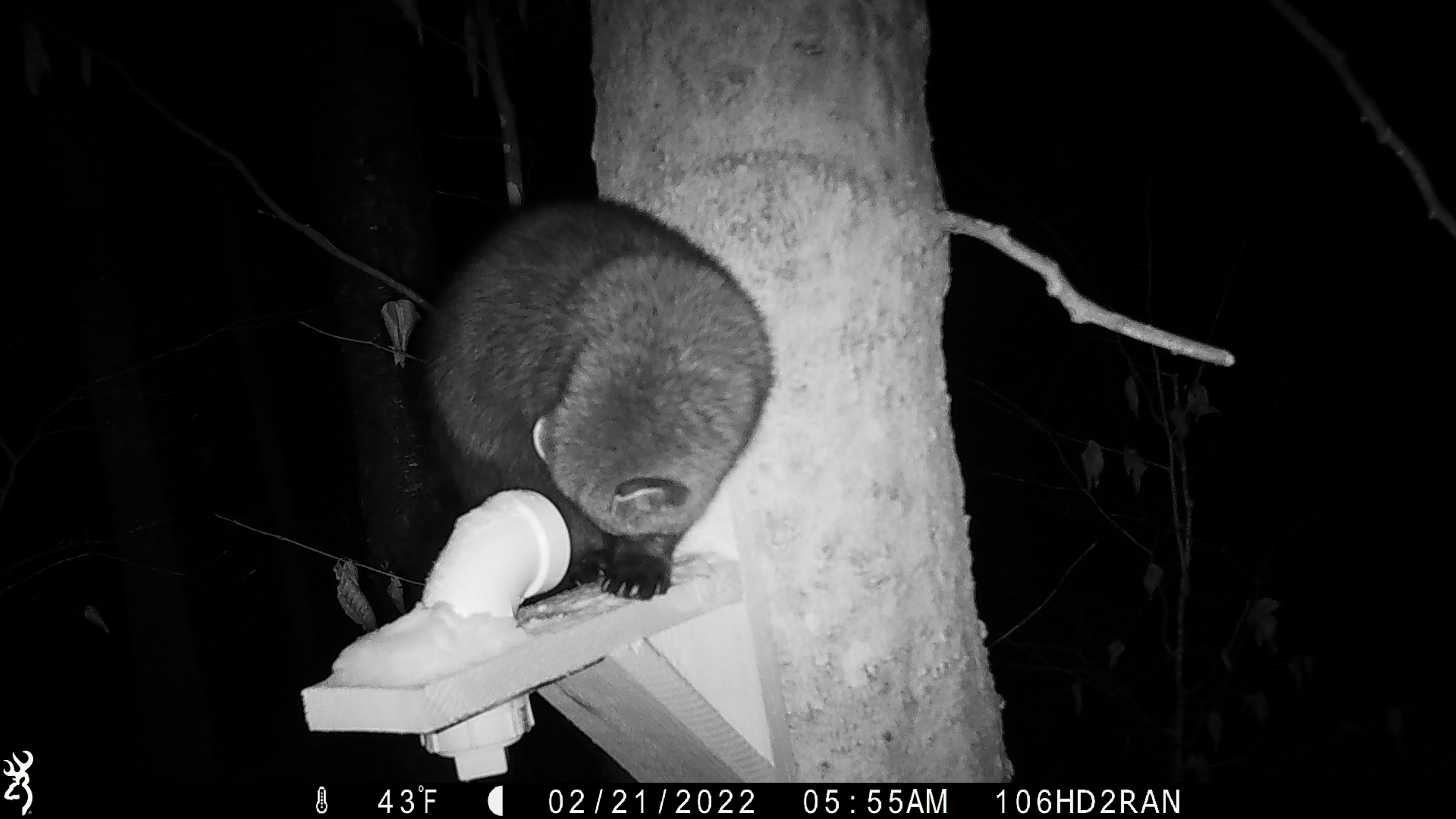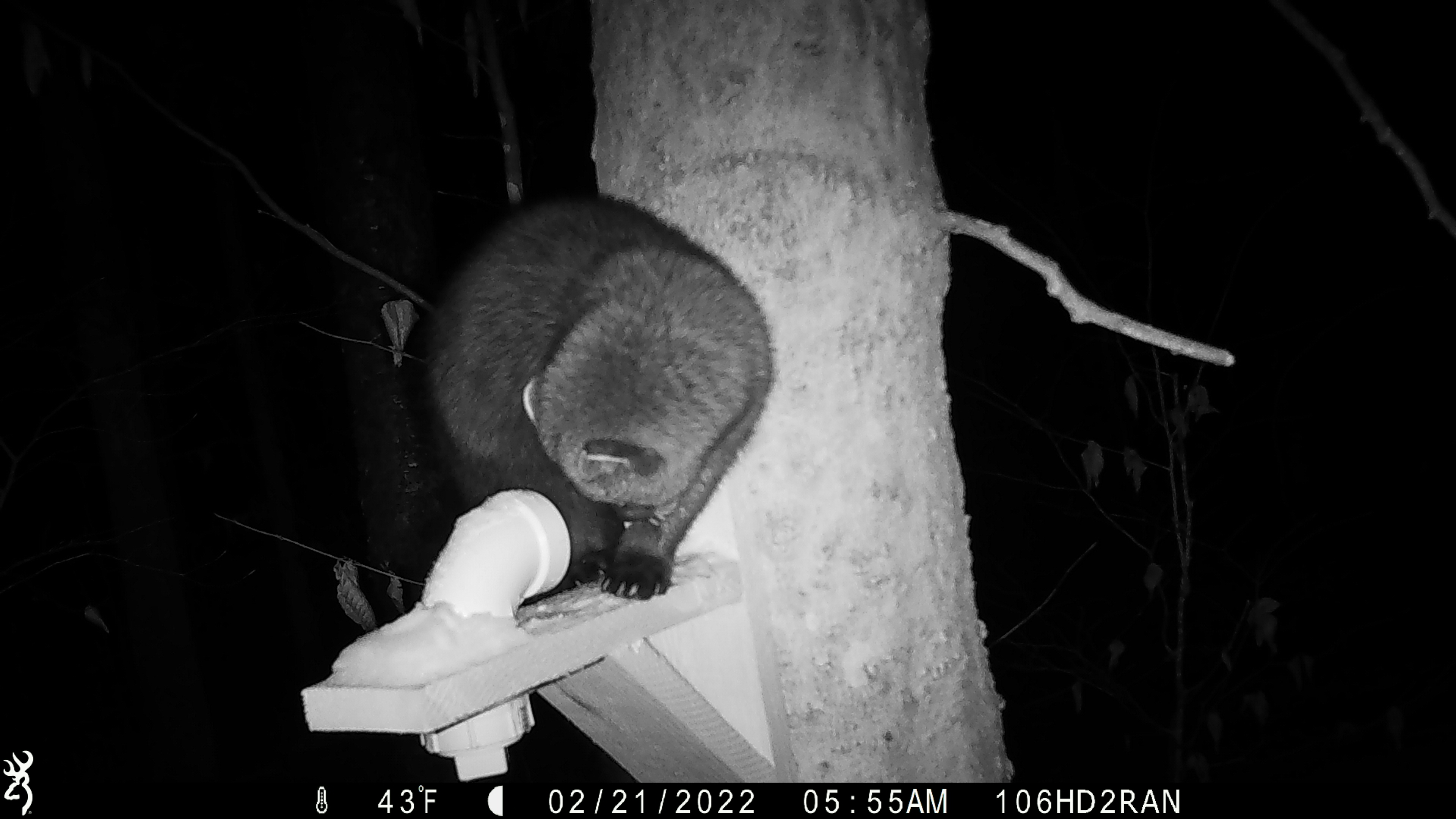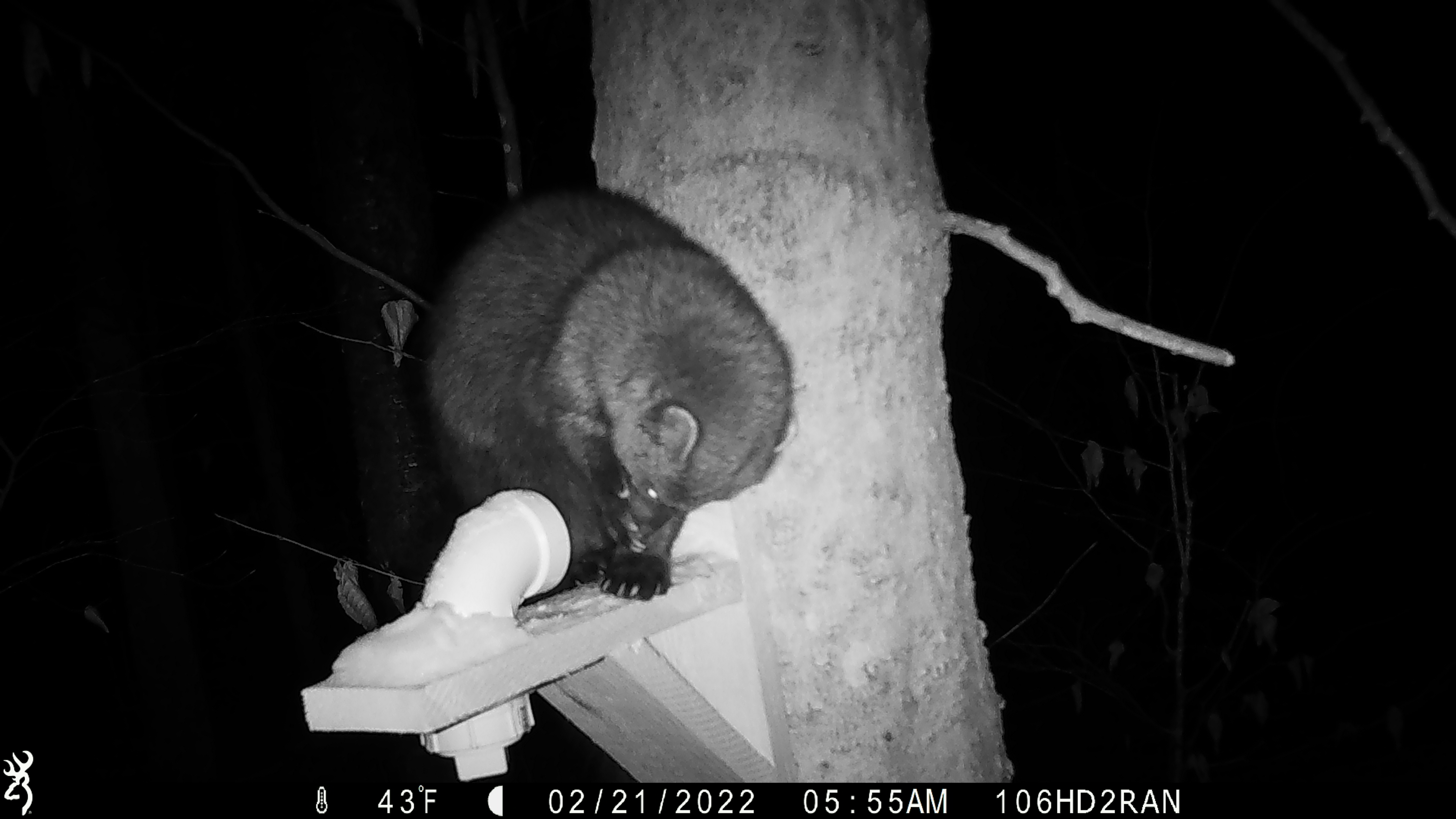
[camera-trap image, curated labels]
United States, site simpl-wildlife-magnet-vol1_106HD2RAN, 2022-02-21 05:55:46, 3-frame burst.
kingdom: Animalia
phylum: Chordata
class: Mammalia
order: Carnivora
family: Mustelidae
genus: Pekania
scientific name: Pekania pennanti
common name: fisher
Fisher (Pekania pennanti).